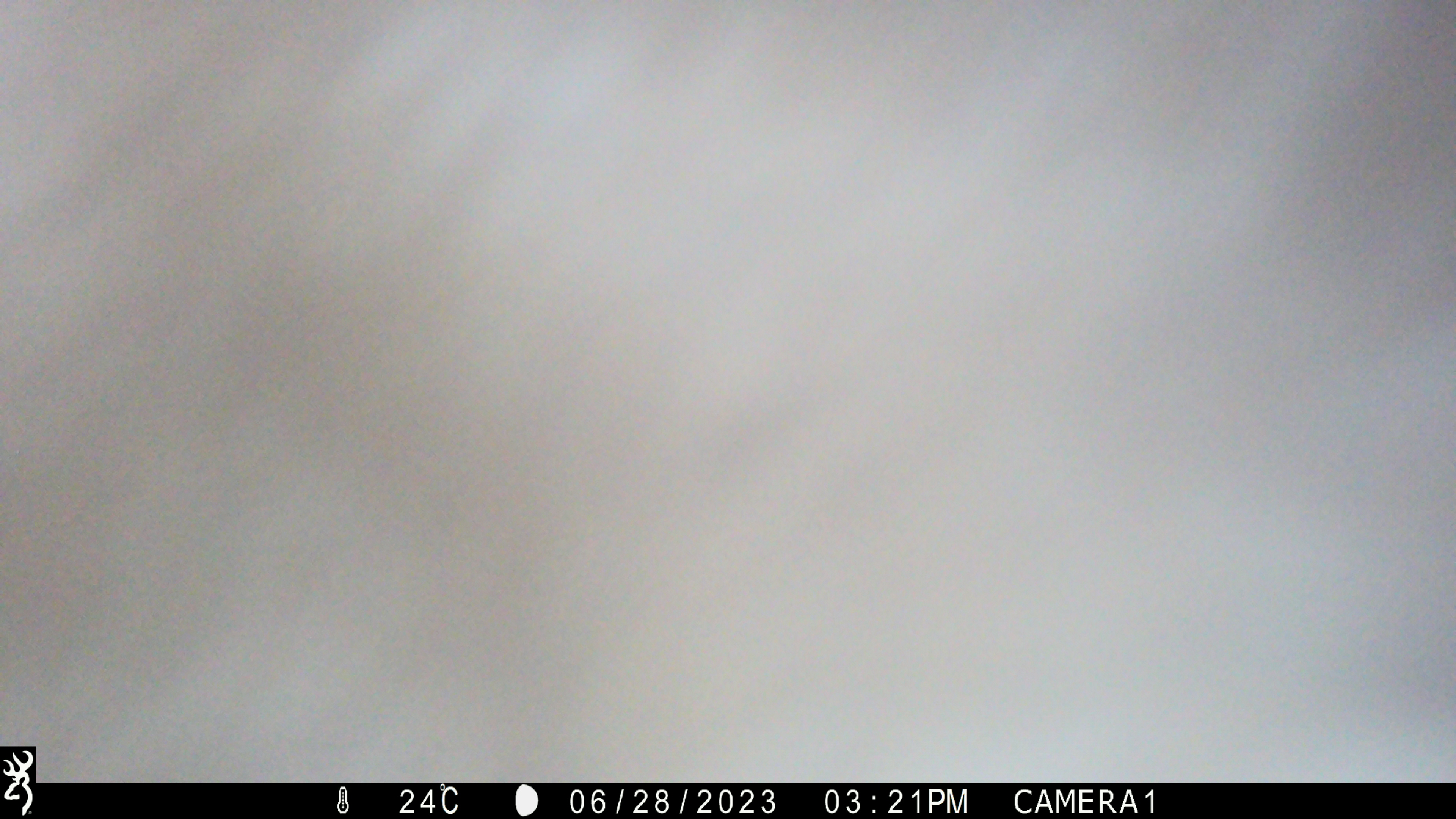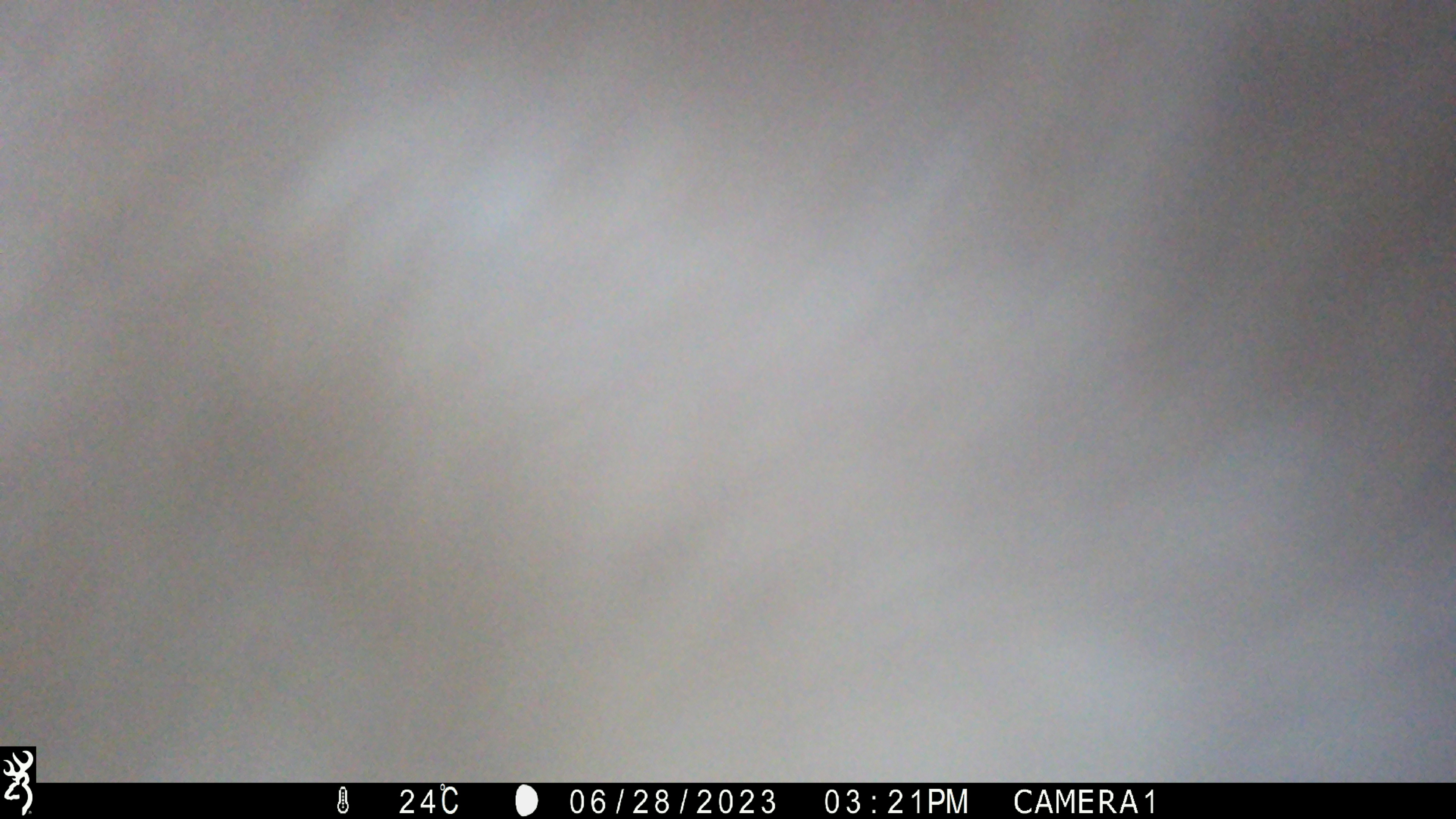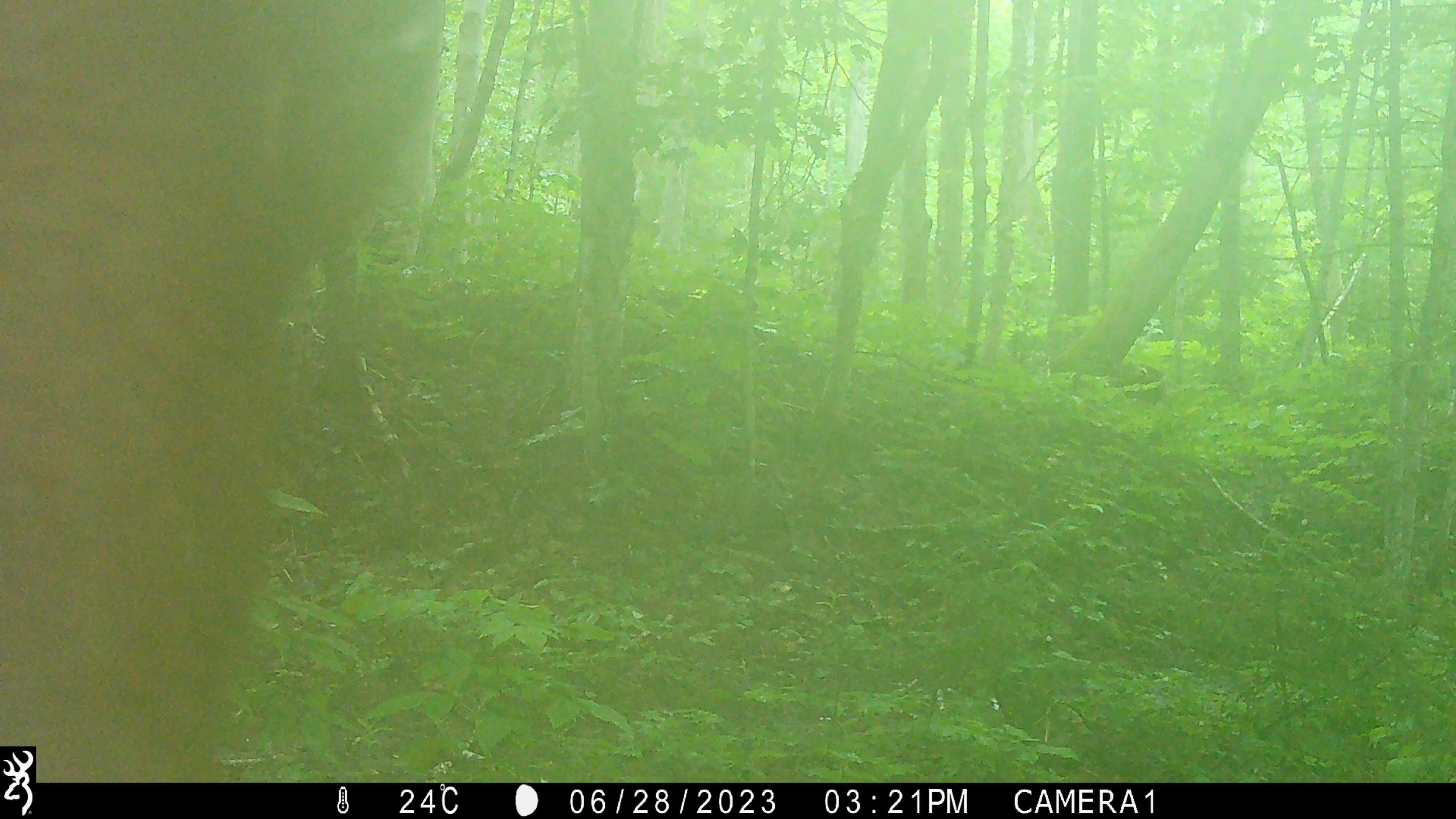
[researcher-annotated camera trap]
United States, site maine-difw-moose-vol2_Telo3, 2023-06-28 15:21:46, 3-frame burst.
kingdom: Animalia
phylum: Chordata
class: Mammalia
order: Artiodactyla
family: Cervidae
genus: Alces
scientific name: Alces alces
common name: moose